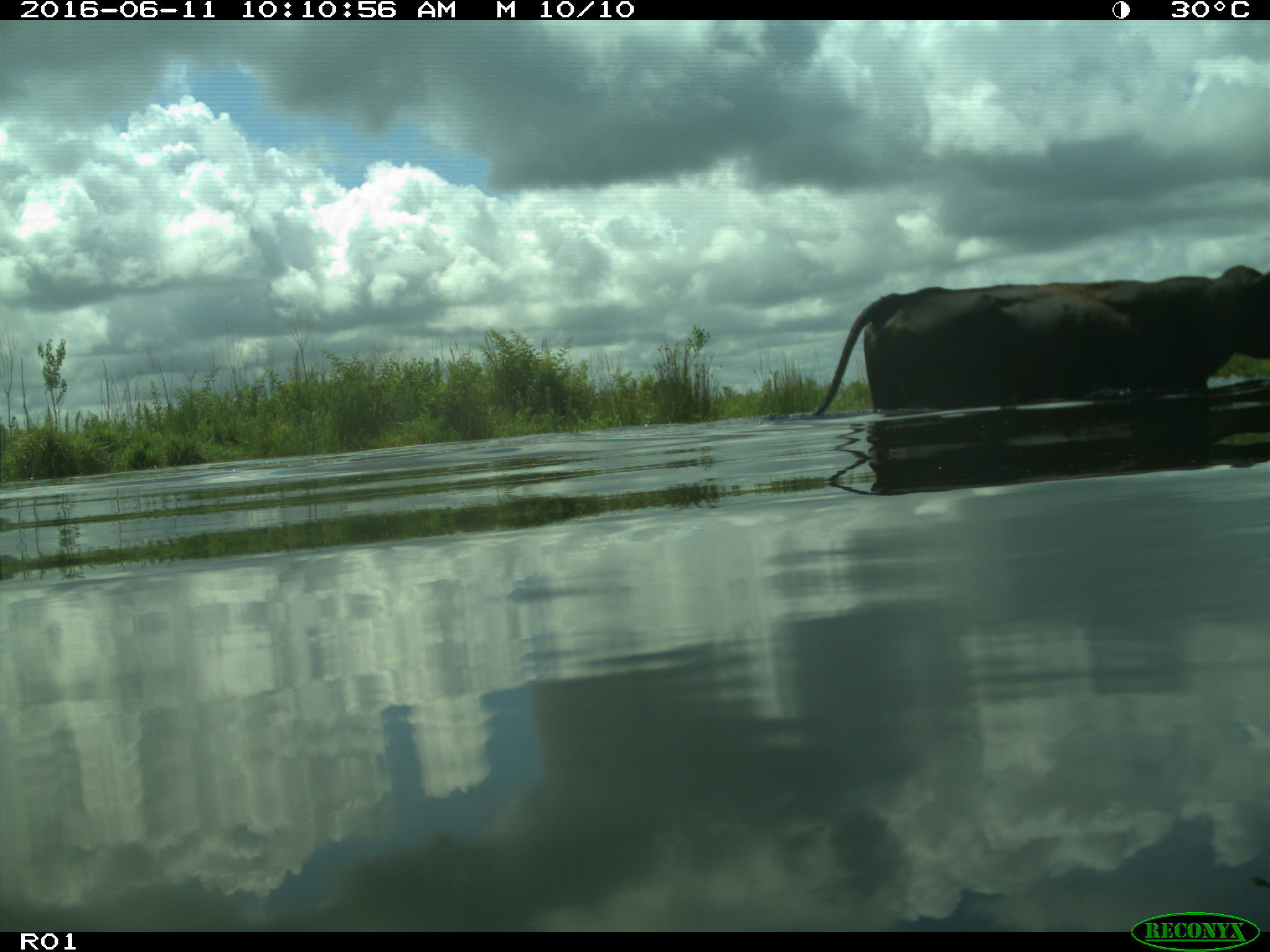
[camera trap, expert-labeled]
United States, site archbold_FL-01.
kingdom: Animalia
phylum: Chordata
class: Mammalia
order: Artiodactyla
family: Bovidae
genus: Bos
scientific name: Bos taurus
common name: domestic cow